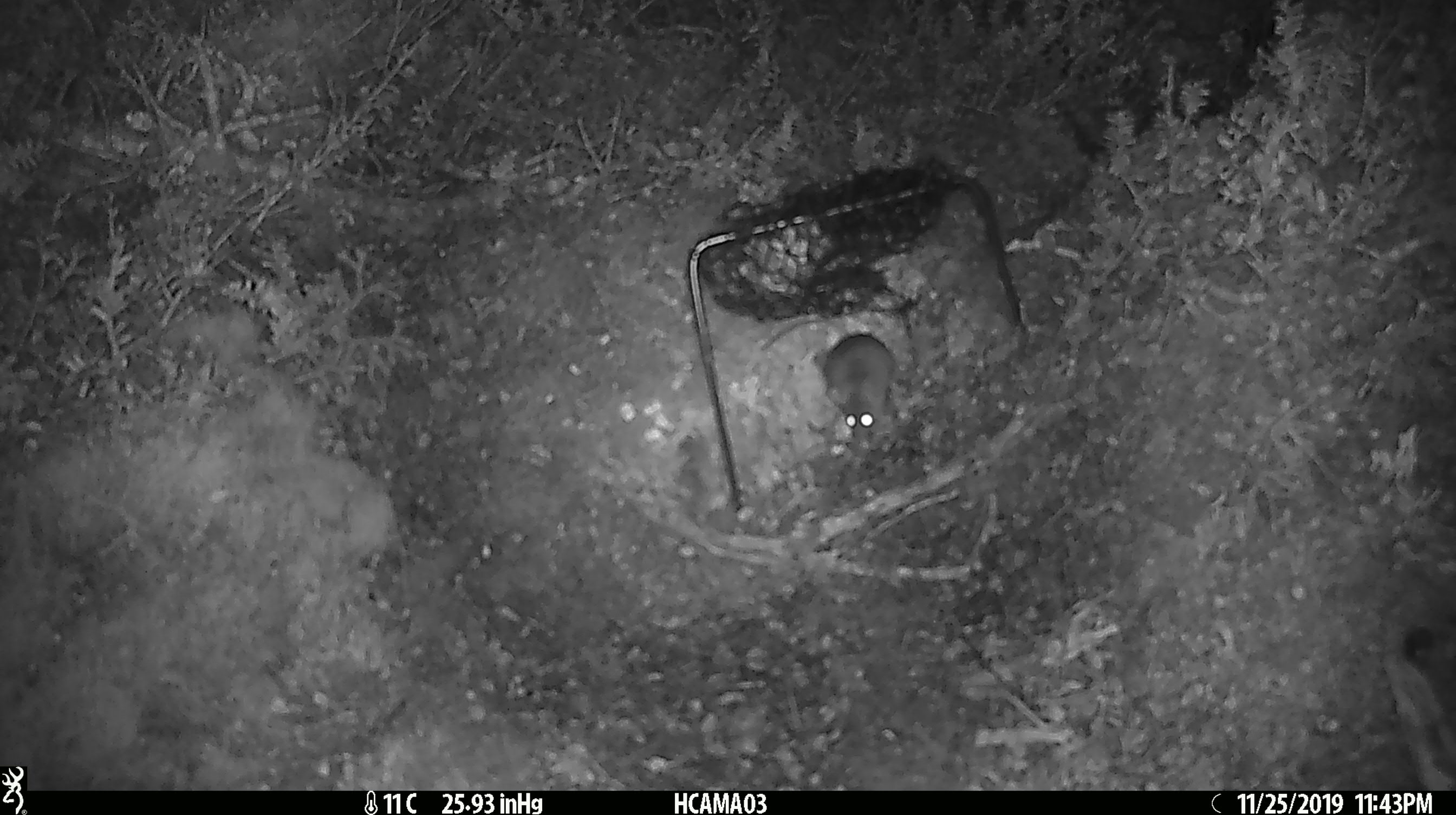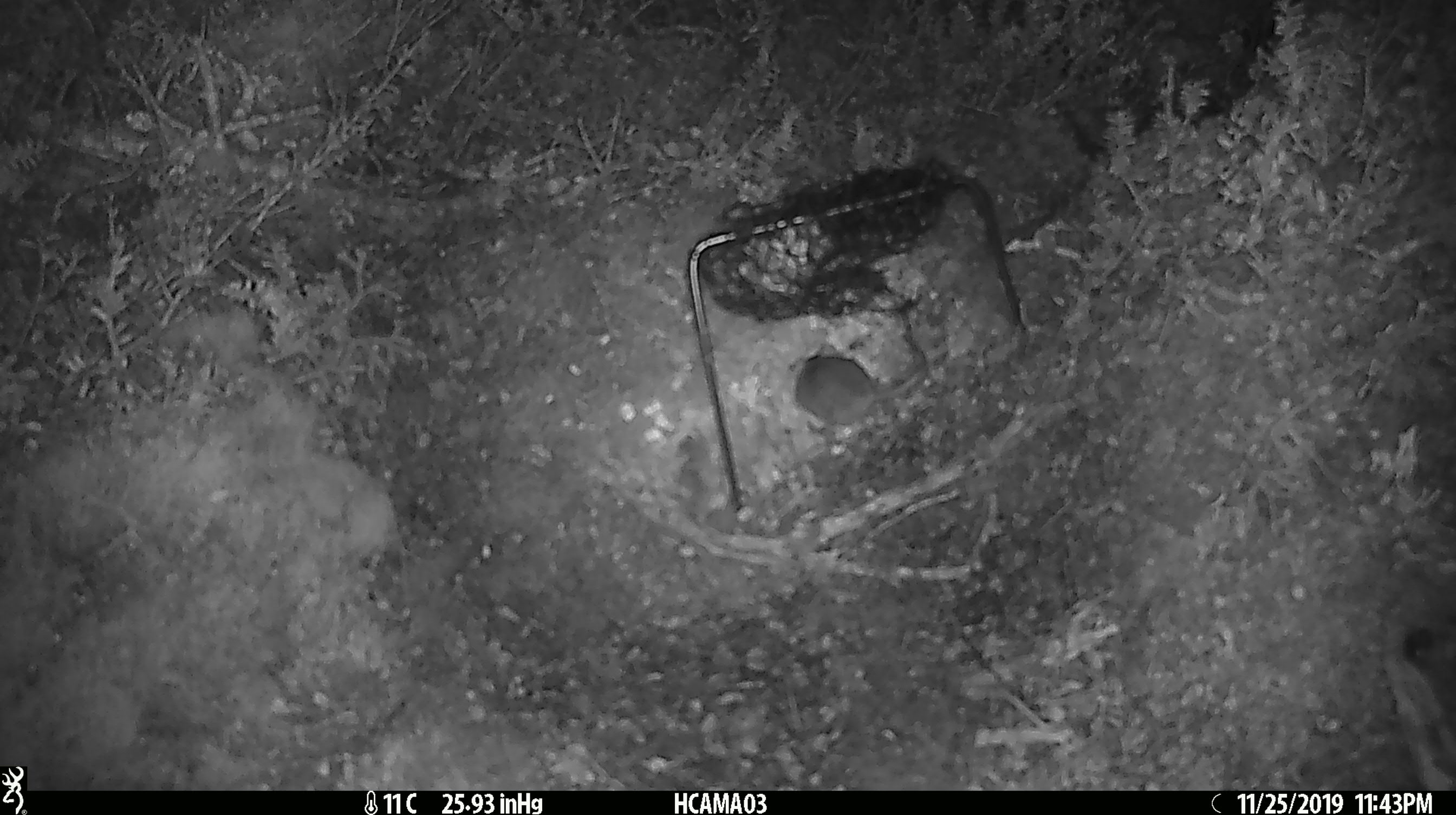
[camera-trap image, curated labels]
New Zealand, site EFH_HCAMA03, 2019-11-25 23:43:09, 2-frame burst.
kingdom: Animalia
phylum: Chordata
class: Mammalia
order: Rodentia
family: Muridae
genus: Mus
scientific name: Mus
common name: mouse